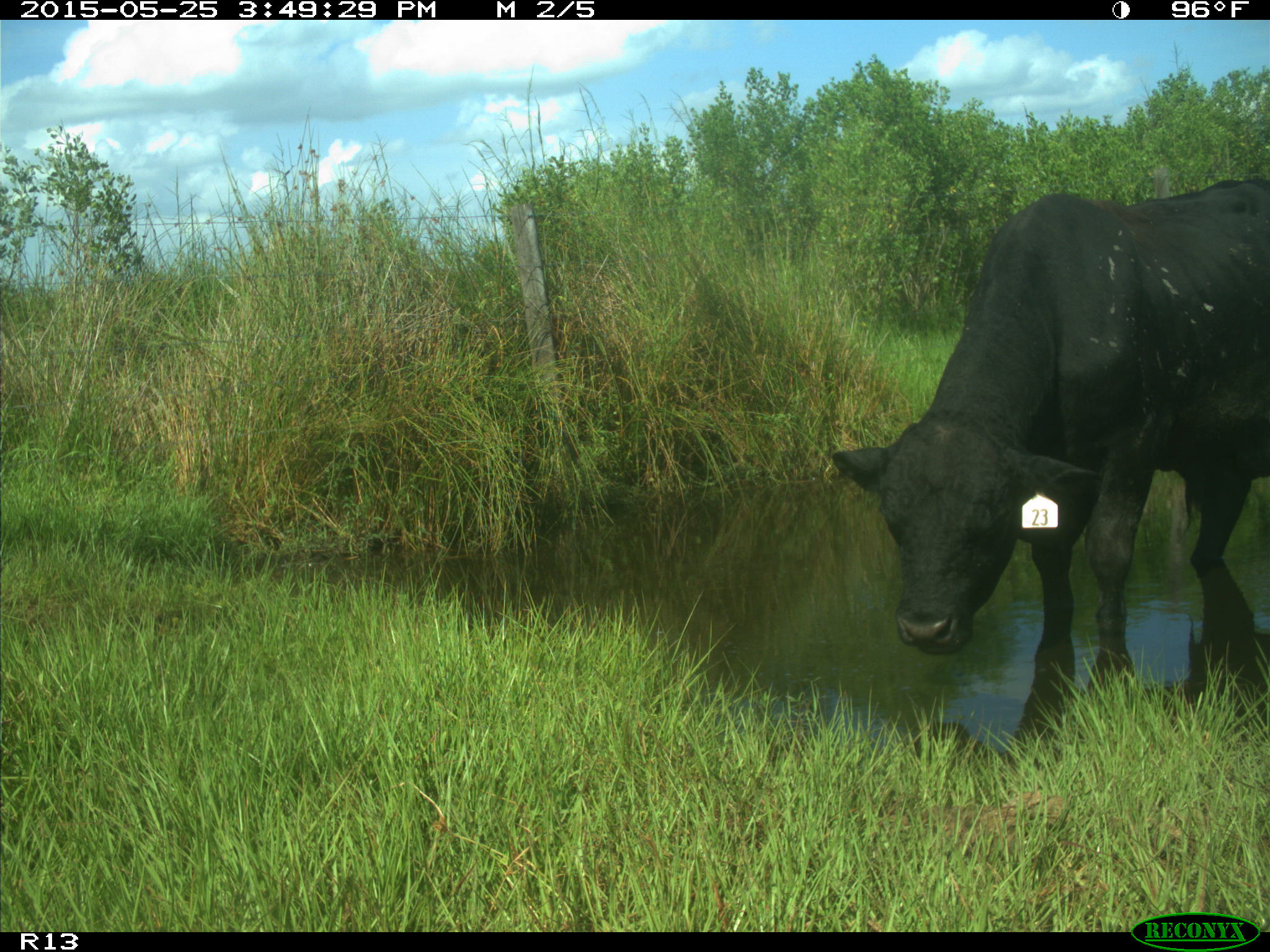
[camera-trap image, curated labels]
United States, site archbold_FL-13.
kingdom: Animalia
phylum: Chordata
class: Mammalia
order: Artiodactyla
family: Bovidae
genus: Bos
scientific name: Bos taurus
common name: domestic cow